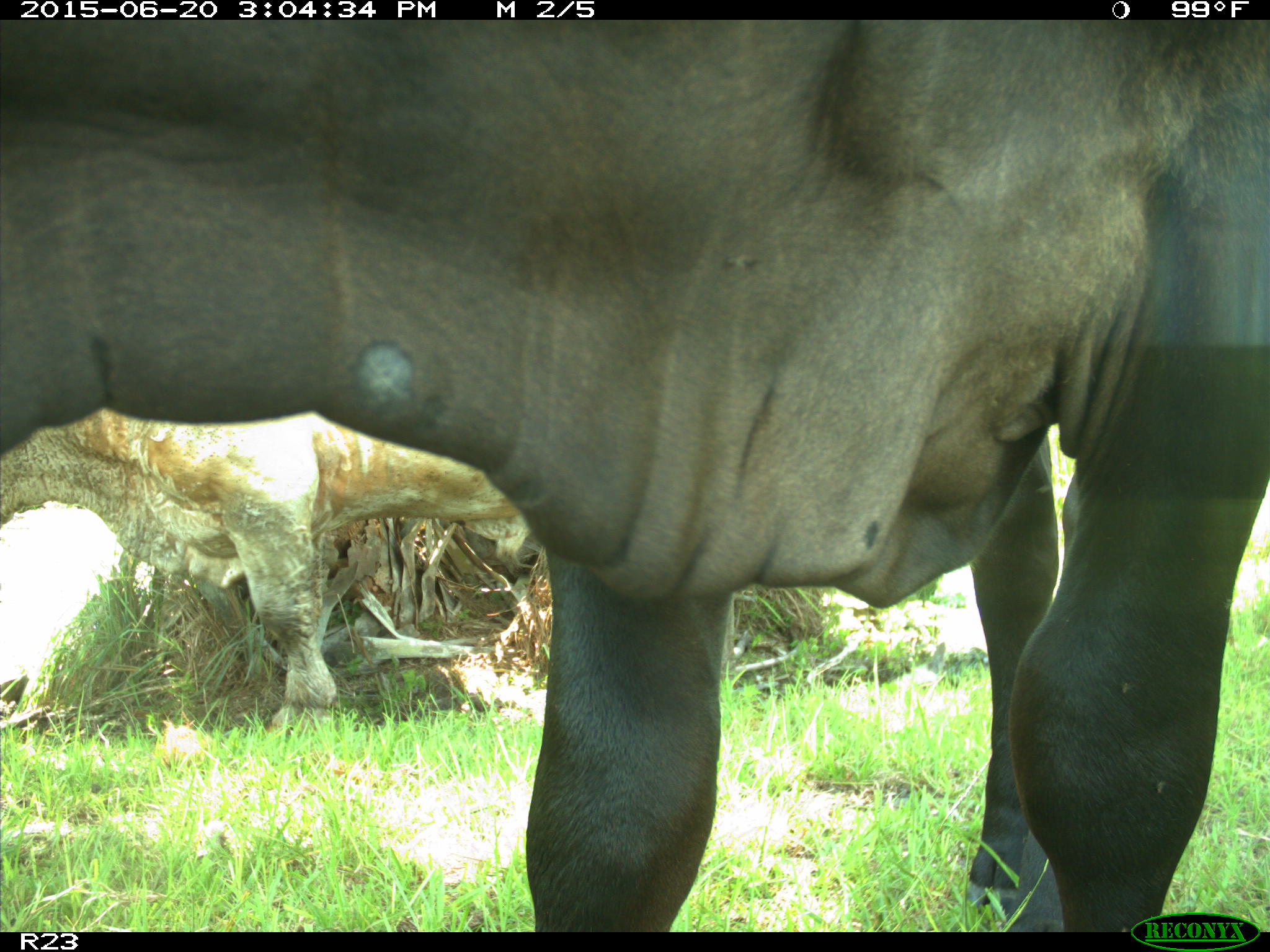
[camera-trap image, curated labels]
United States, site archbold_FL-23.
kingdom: Animalia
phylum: Chordata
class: Mammalia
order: Artiodactyla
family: Bovidae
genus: Bos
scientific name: Bos taurus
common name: domestic cow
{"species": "Bos taurus (domestic cow)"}